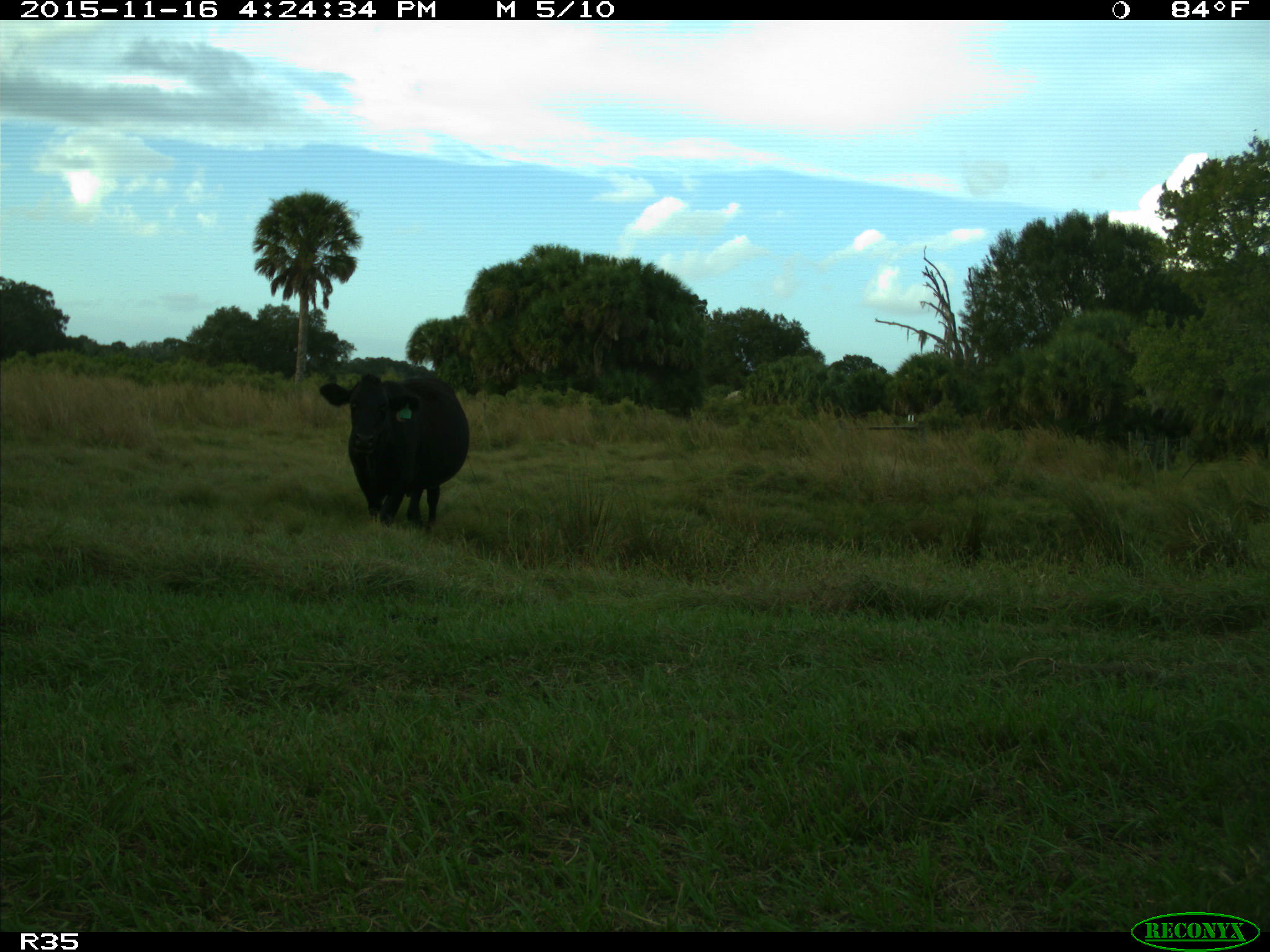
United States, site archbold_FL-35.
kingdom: Animalia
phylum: Chordata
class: Mammalia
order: Artiodactyla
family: Bovidae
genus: Bos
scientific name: Bos taurus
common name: domestic cow